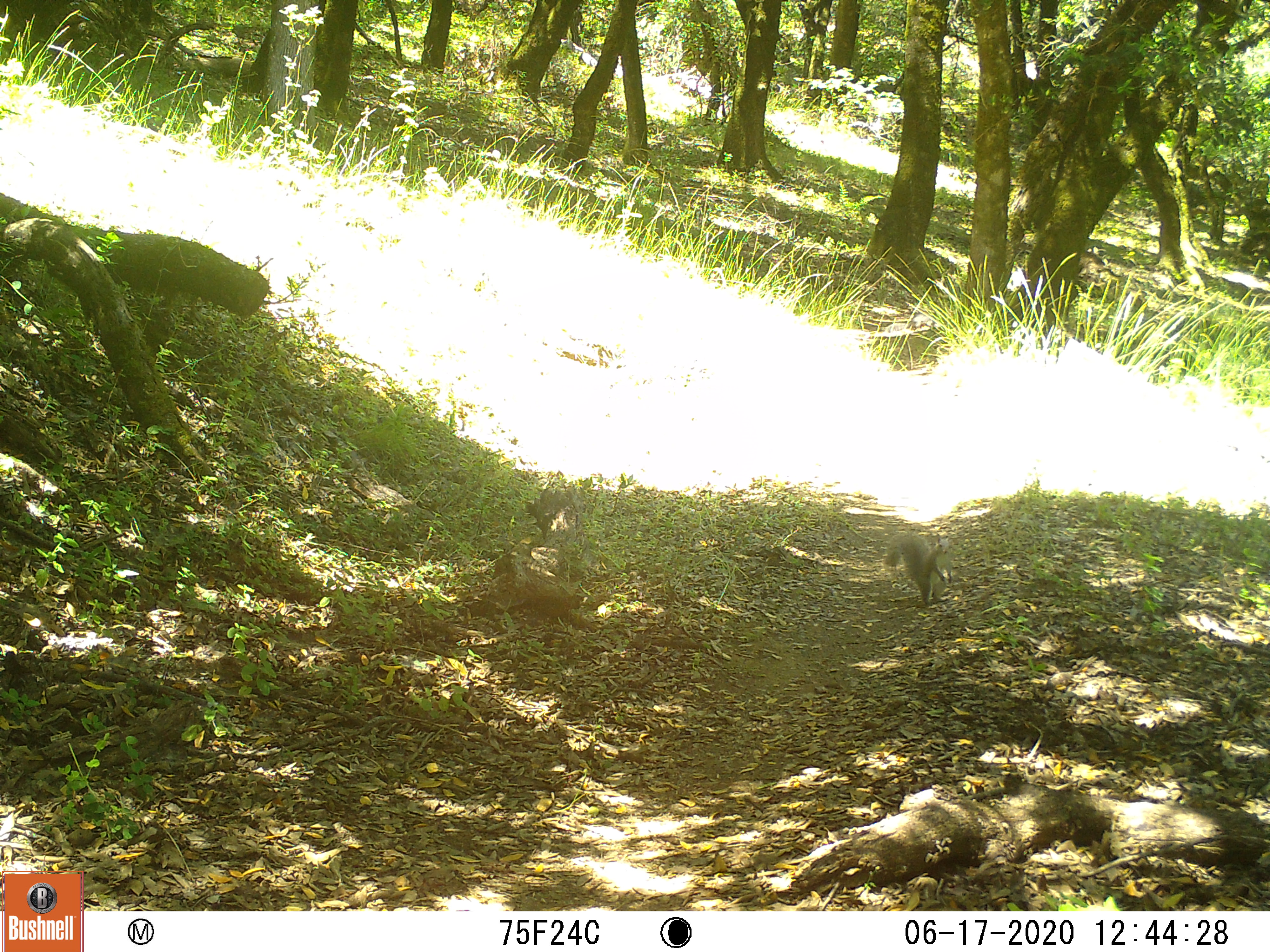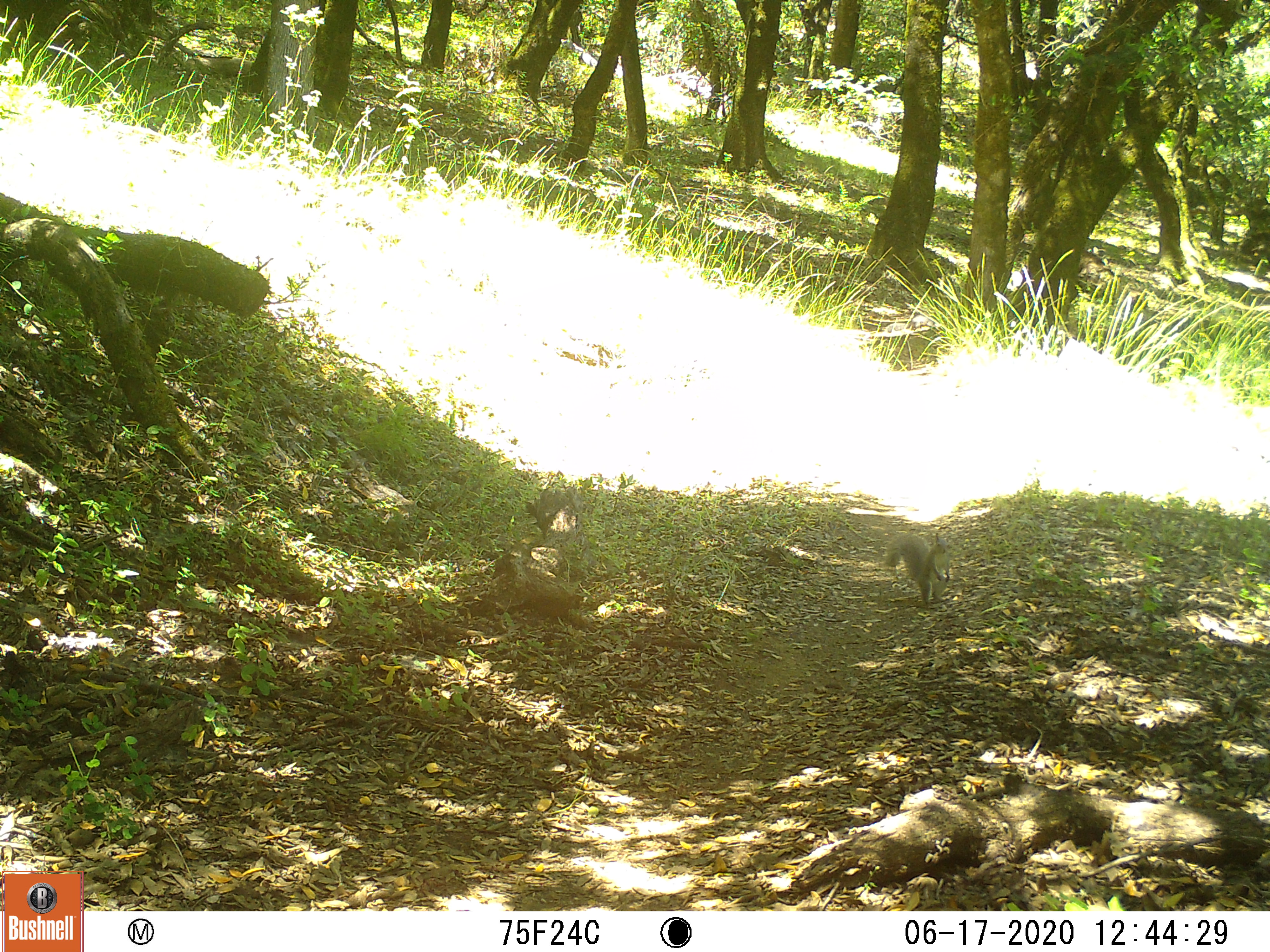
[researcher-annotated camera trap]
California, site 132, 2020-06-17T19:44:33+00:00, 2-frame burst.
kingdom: Animalia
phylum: Chordata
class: Mammalia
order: Rodentia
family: Sciuridae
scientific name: Sciuridae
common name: squirrel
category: unknown squirrel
Unknown squirrel (squirrel) (Sciuridae).